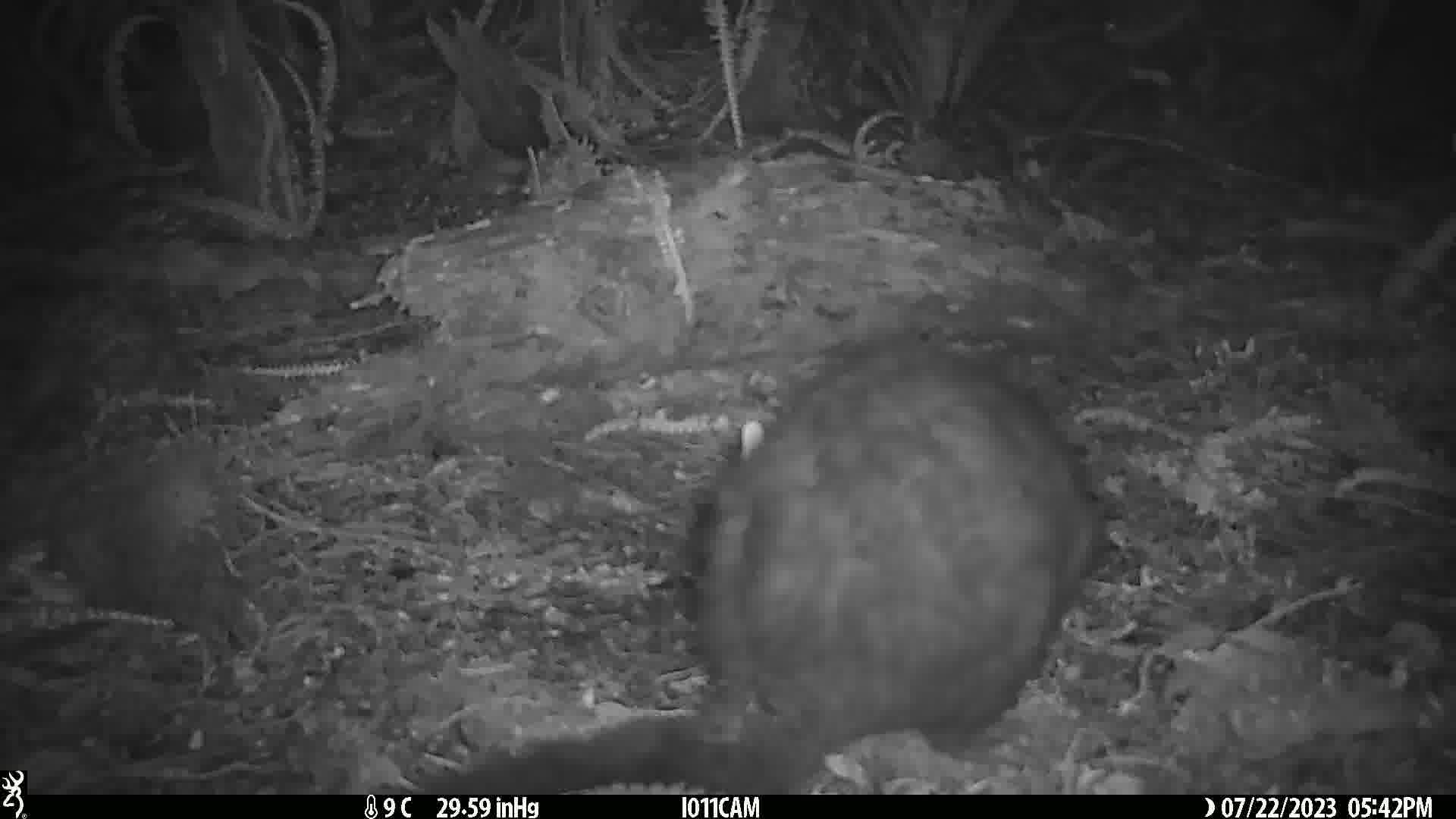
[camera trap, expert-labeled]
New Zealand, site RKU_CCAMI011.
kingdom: Animalia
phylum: Chordata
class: Mammalia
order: Diprotodontia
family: Phalangeridae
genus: Trichosurus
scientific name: Trichosurus vulpecula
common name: common brushtail possum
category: possum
Possum (common brushtail possum) (Trichosurus vulpecula).